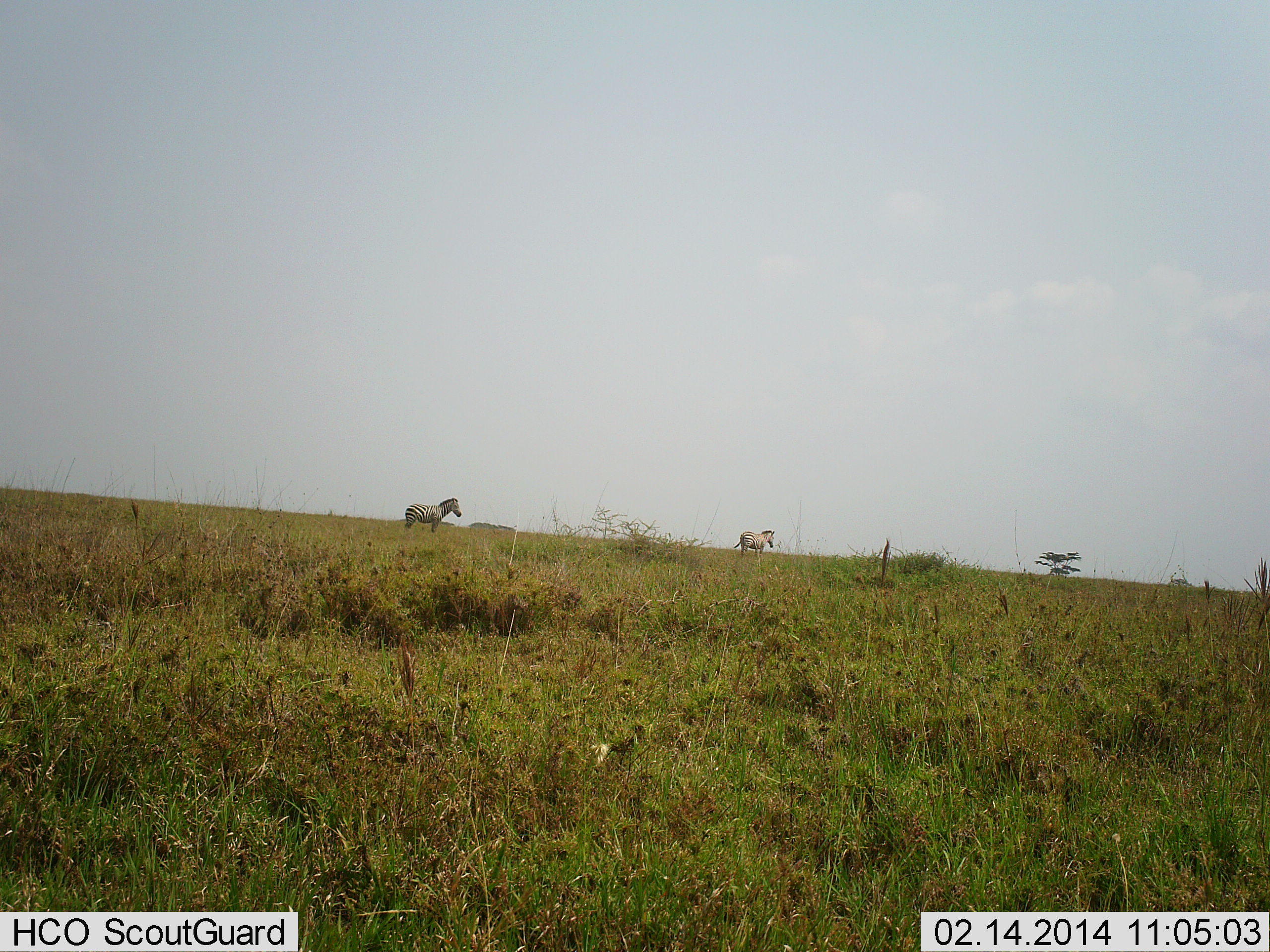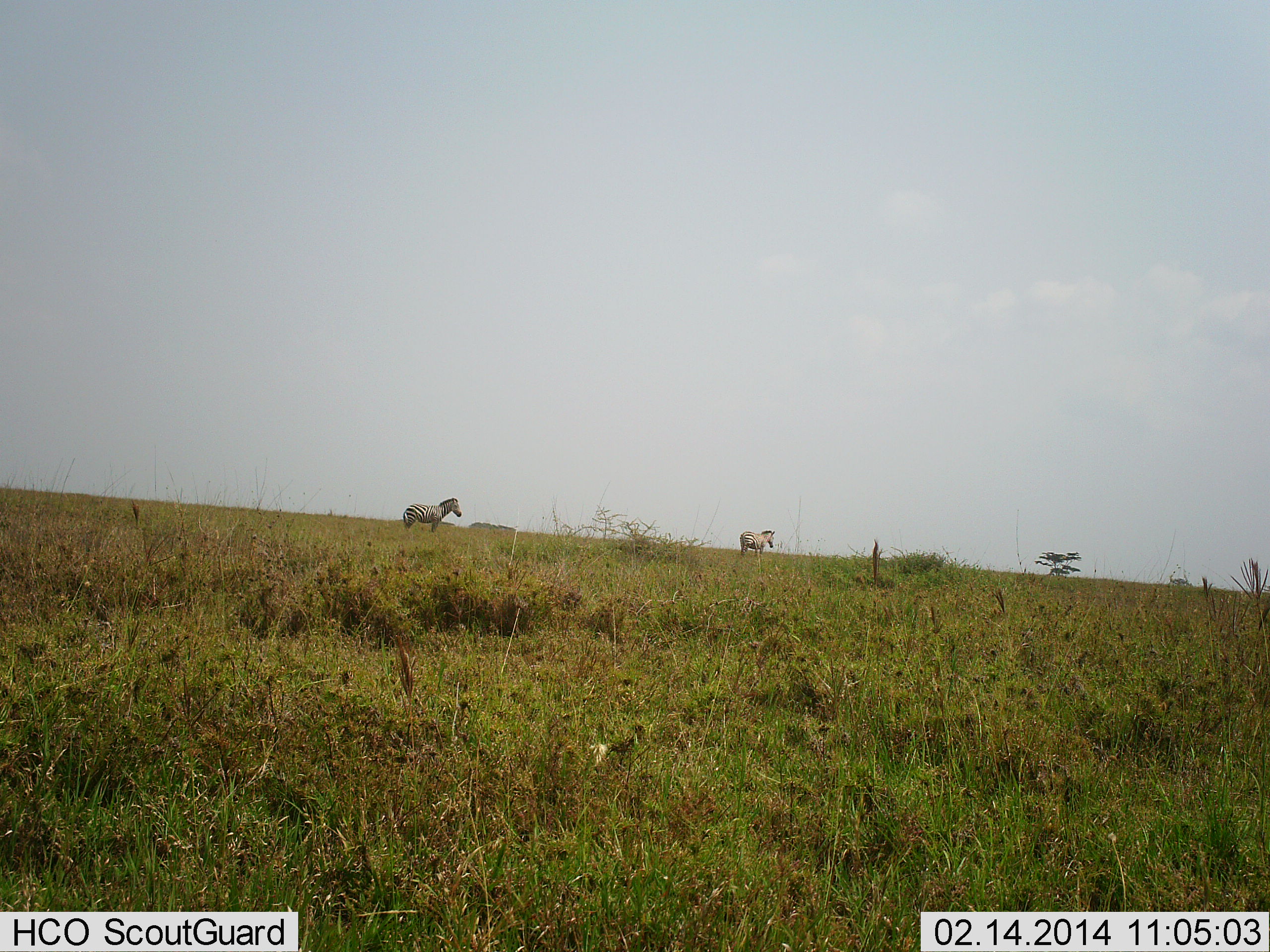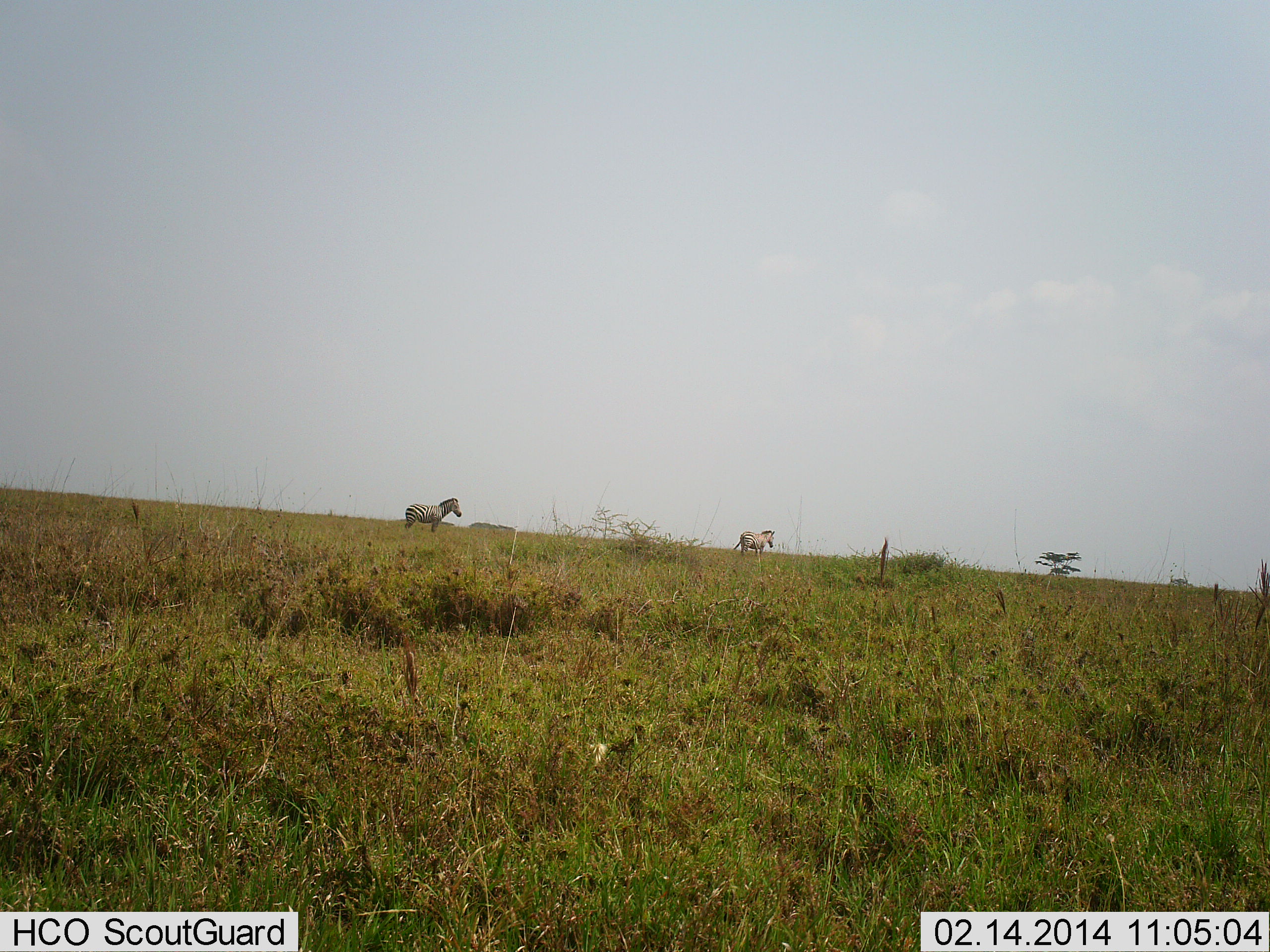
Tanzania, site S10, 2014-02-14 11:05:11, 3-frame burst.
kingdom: Animalia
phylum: Chordata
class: Mammalia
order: Perissodactyla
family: Equidae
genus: Equus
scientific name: Equus quagga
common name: plains zebra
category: zebra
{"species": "zebra (plains zebra) (Equus quagga)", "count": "2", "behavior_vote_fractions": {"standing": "70%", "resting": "10%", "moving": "20%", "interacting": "0%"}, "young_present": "0%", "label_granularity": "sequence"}